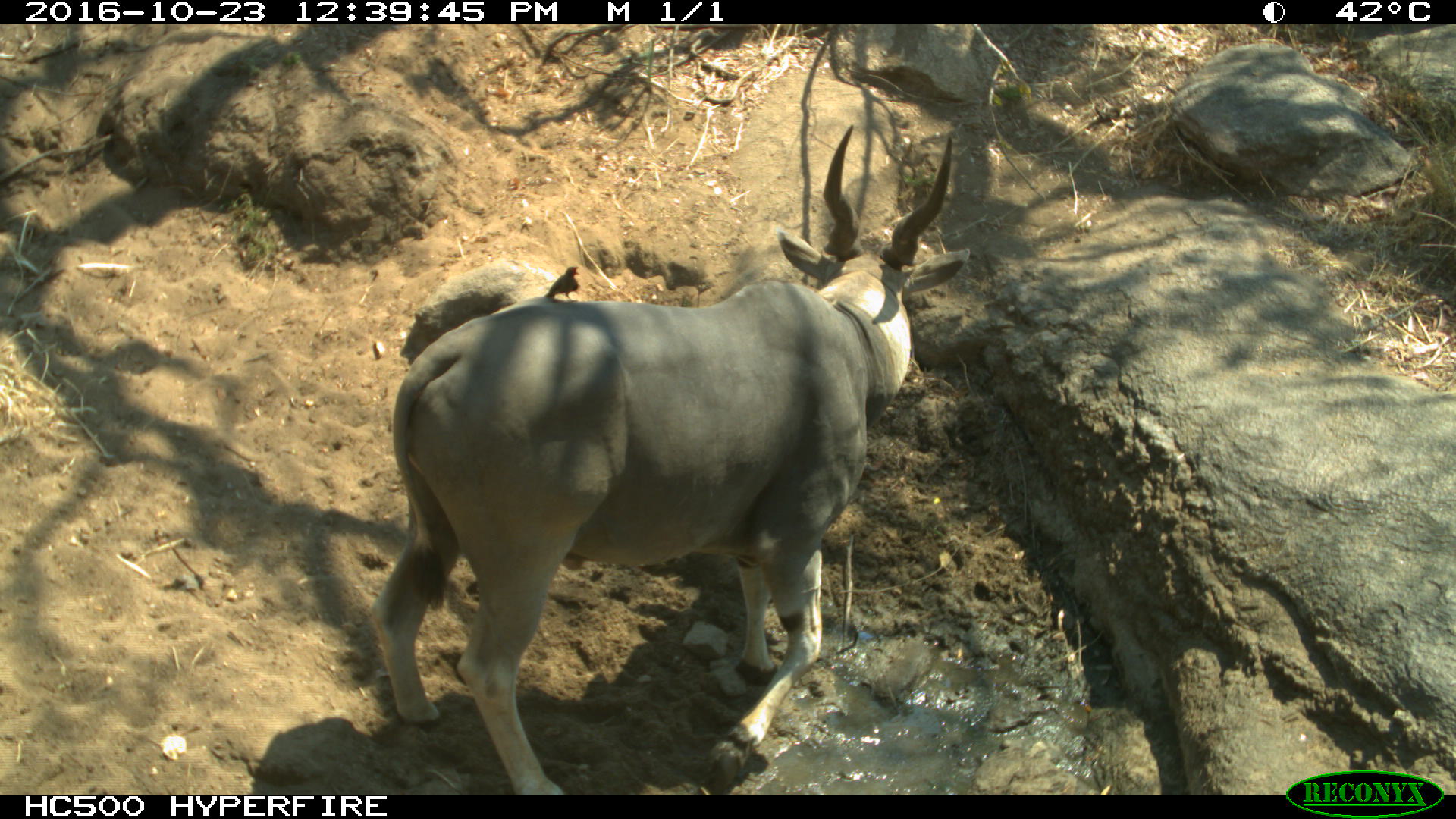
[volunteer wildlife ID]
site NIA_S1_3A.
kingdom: Animalia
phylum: Chordata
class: Mammalia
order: Artiodactyla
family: Bovidae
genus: Tragelaphus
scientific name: Tragelaphus oryx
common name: eland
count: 1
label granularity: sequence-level